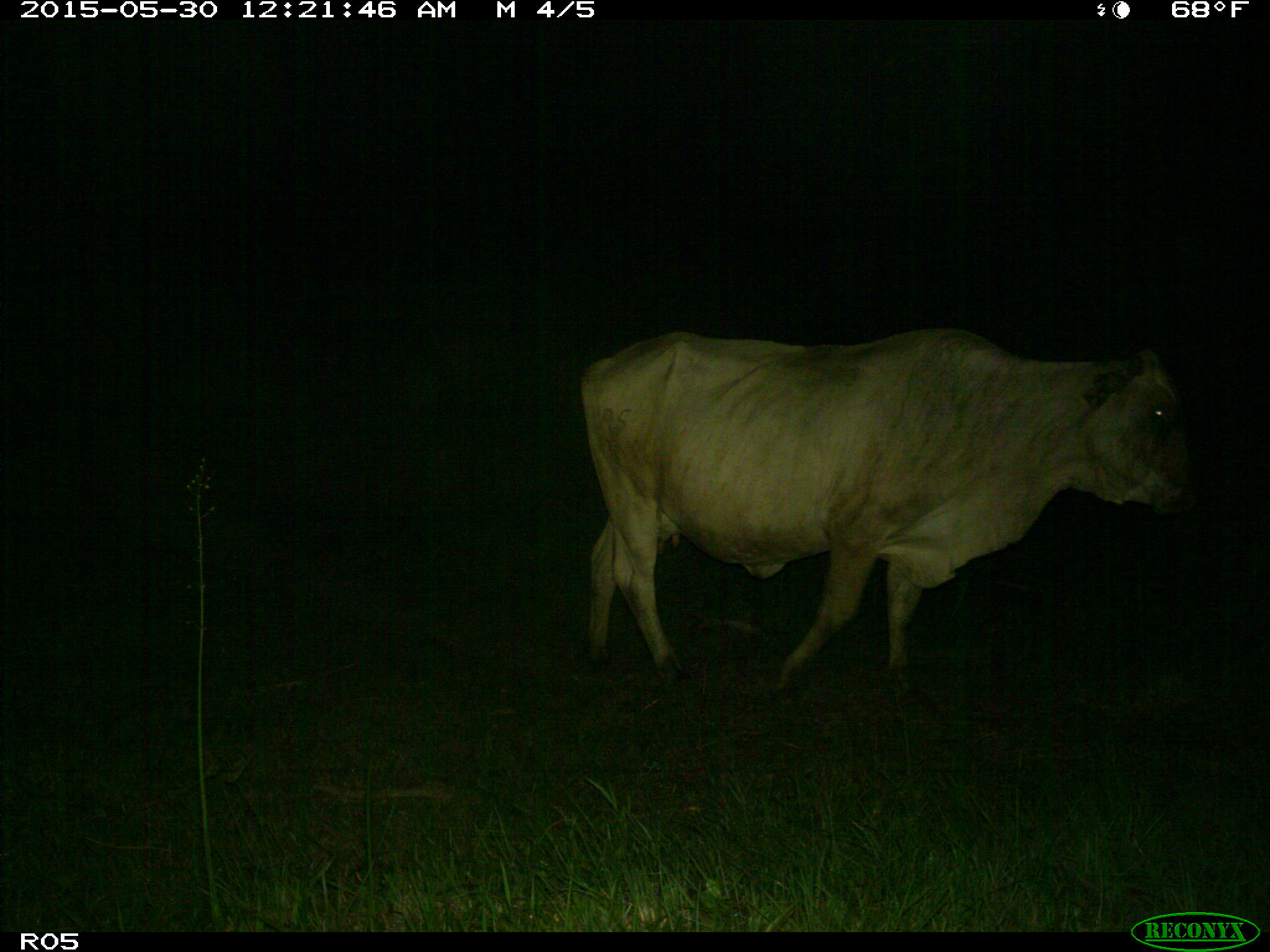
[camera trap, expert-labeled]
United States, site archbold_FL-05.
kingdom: Animalia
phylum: Chordata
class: Mammalia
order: Artiodactyla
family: Bovidae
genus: Bos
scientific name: Bos taurus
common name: domestic cow